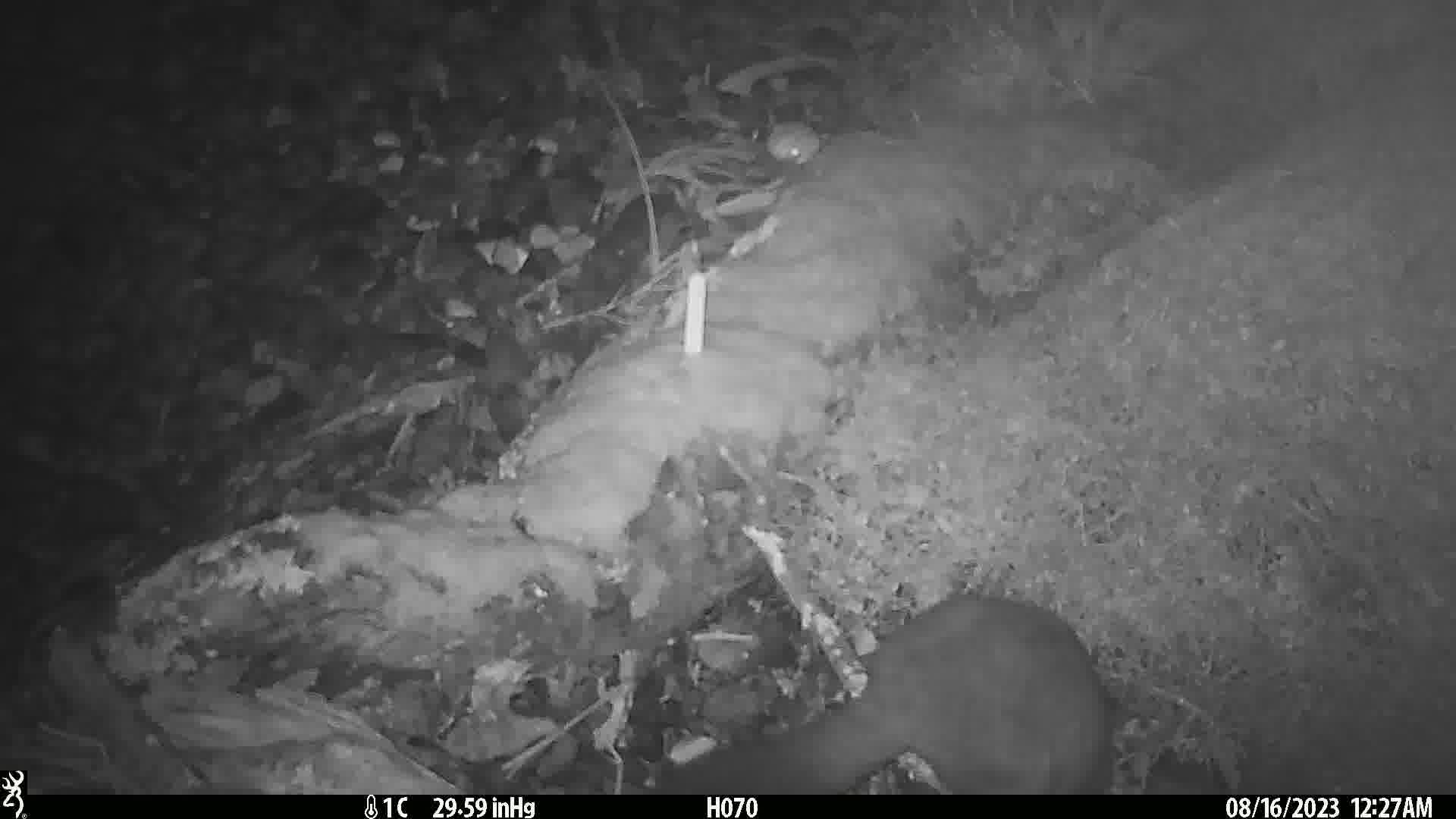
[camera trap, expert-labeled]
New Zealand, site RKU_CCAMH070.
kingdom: Animalia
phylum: Chordata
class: Mammalia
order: Diprotodontia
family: Phalangeridae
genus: Trichosurus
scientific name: Trichosurus vulpecula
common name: common brushtail possum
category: possum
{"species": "possum (common brushtail possum) (Trichosurus vulpecula)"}